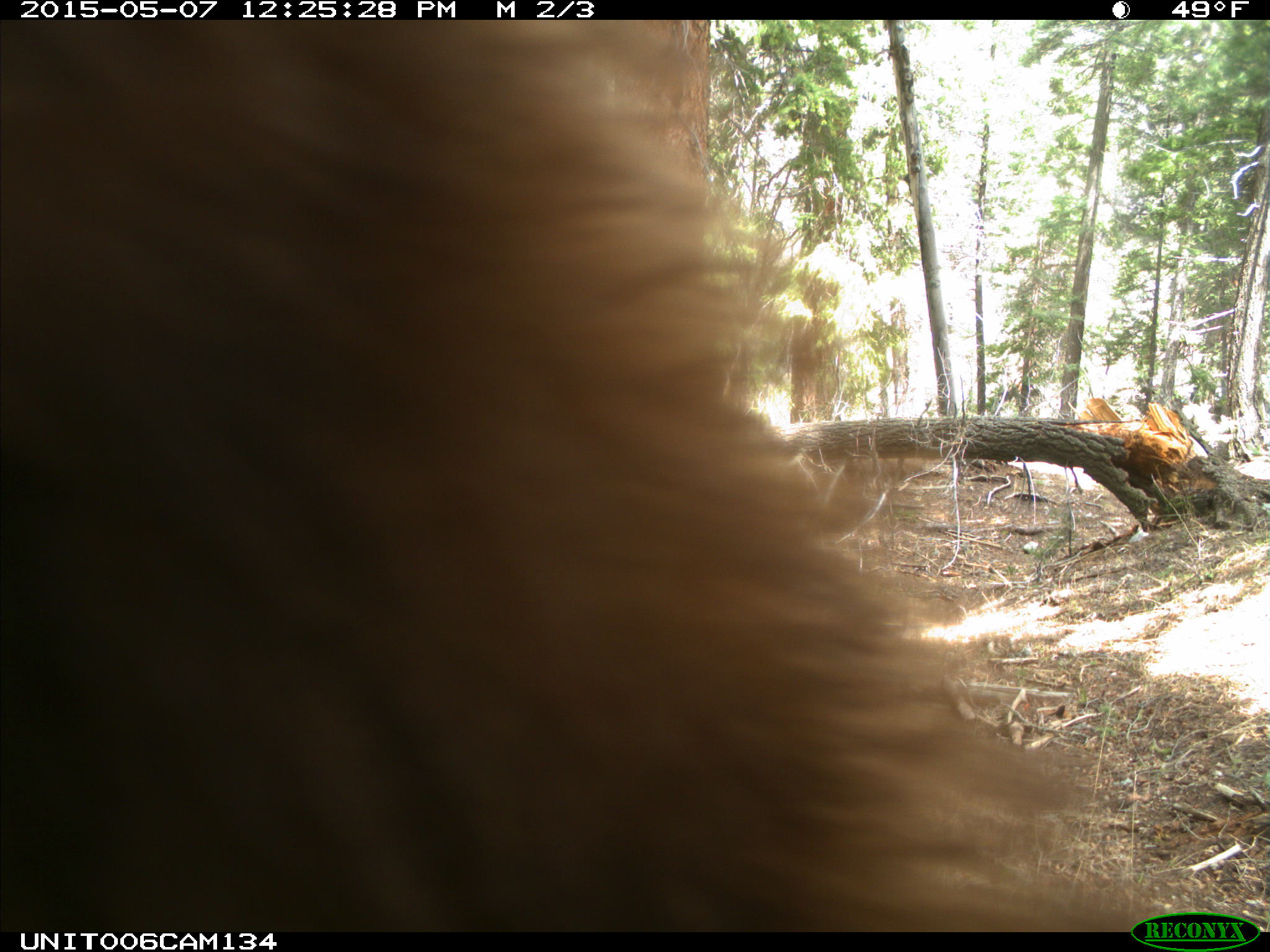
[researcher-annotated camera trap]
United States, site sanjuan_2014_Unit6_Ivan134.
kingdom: Animalia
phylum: Chordata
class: Mammalia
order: Carnivora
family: Ursidae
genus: Ursus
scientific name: Ursus americanus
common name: american black bear